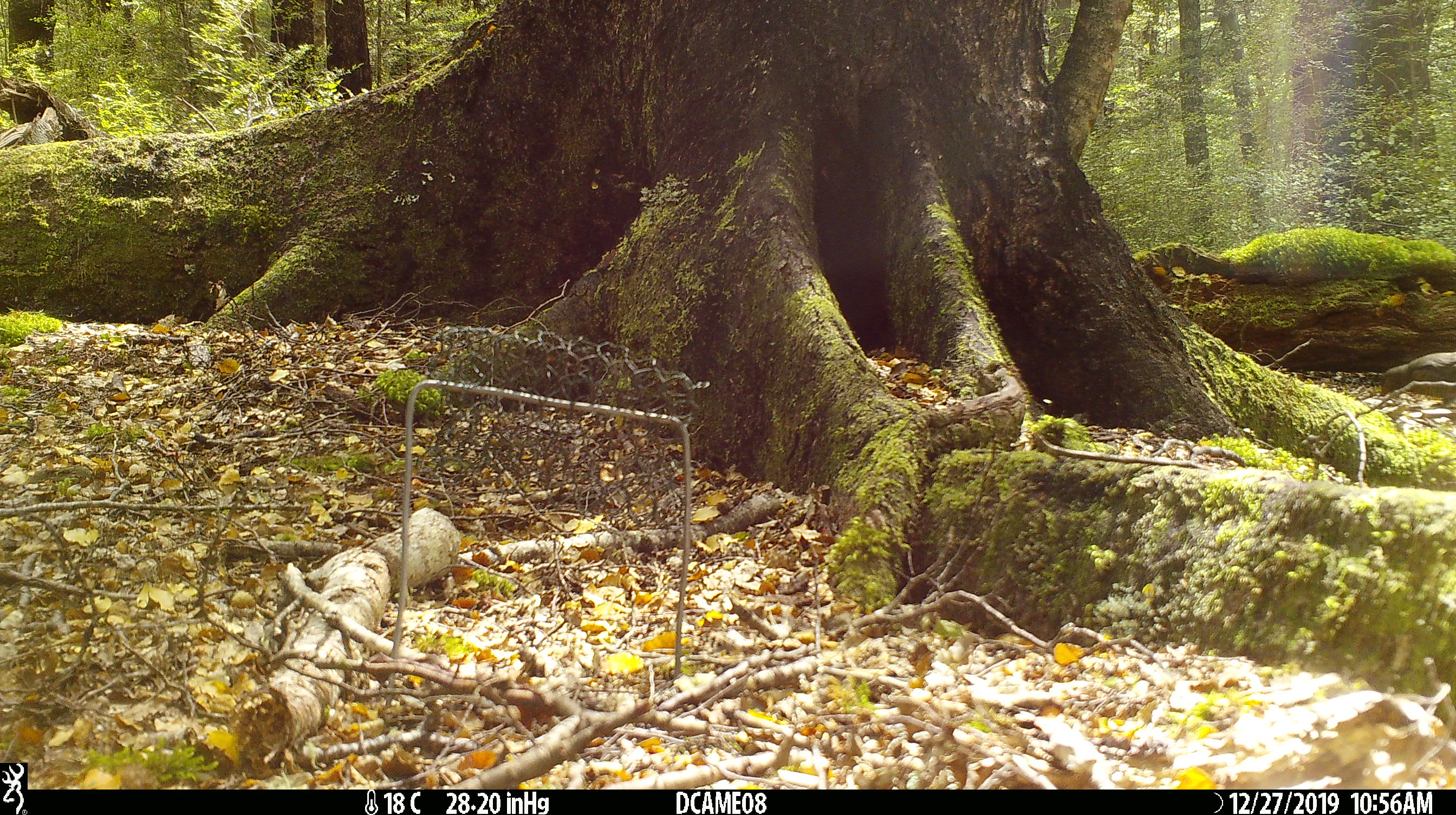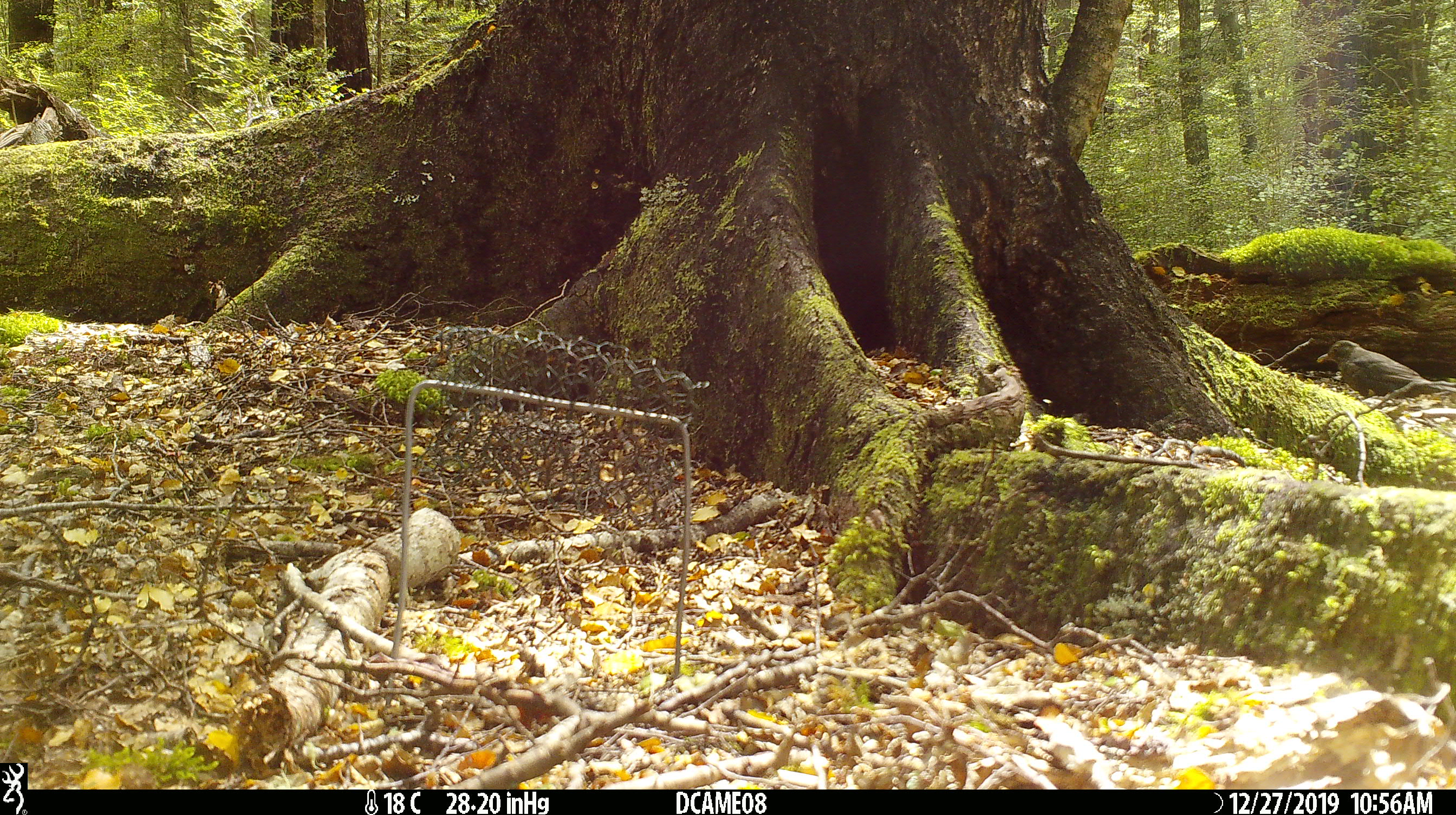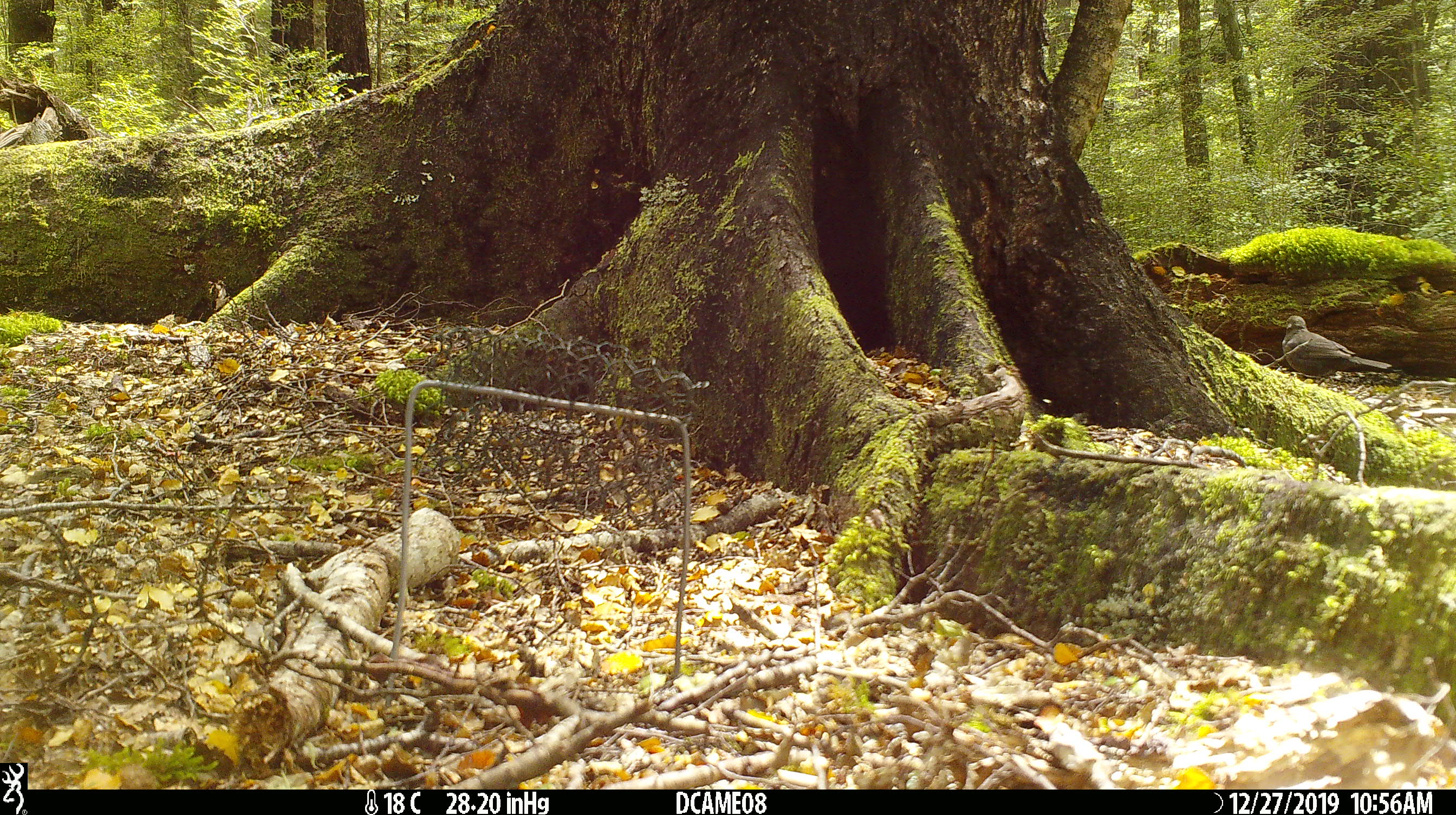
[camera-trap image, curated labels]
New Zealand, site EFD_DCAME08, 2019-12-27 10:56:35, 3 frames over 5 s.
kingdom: Animalia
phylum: Chordata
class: Aves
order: Passeriformes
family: Turdidae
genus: Turdus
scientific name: Turdus merula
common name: eurasian blackbird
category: blackbird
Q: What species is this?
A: Blackbird (eurasian blackbird) (Turdus merula).